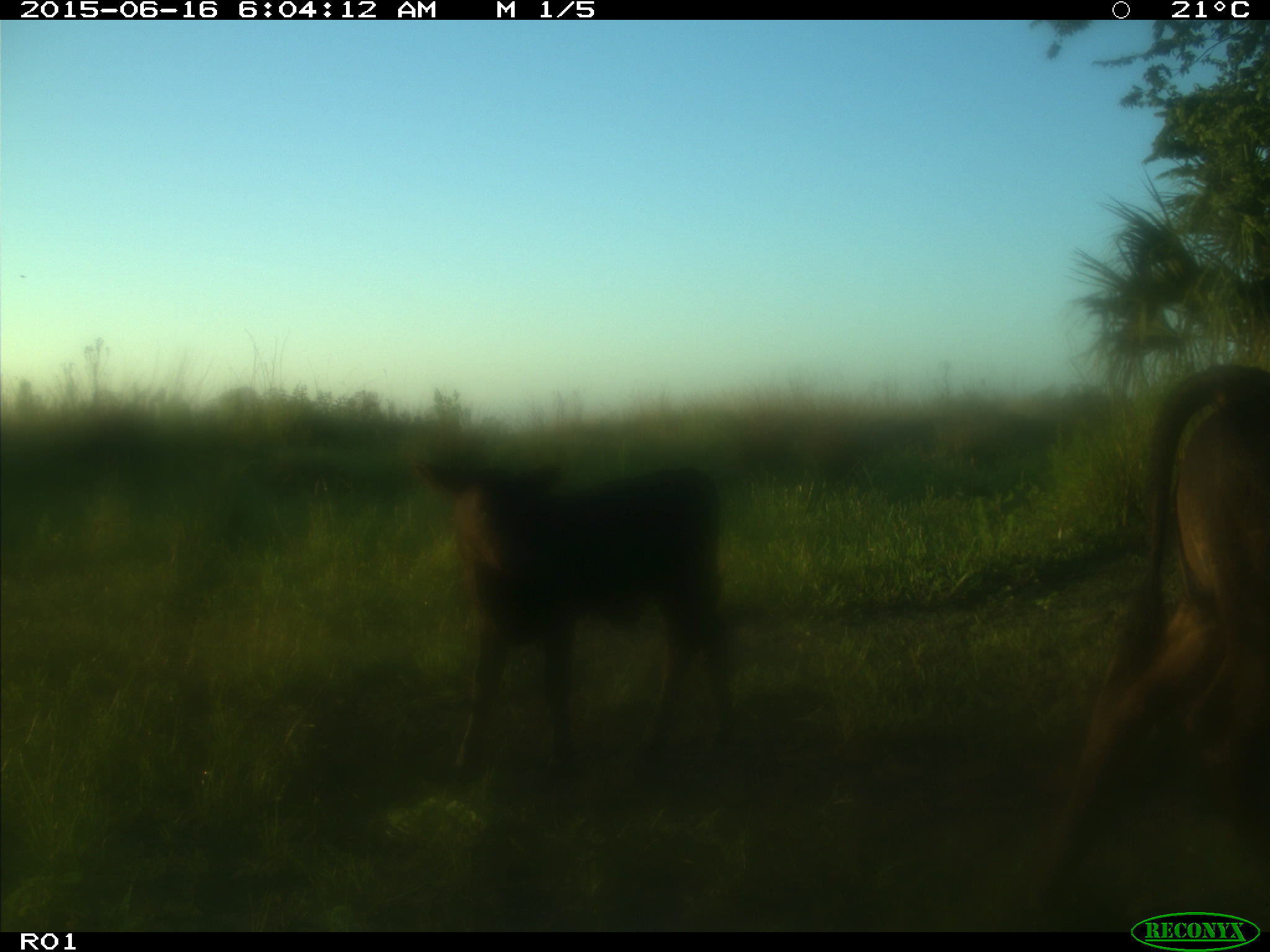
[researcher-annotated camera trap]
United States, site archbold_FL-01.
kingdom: Animalia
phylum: Chordata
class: Mammalia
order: Artiodactyla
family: Bovidae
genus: Bos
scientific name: Bos taurus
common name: domestic cow